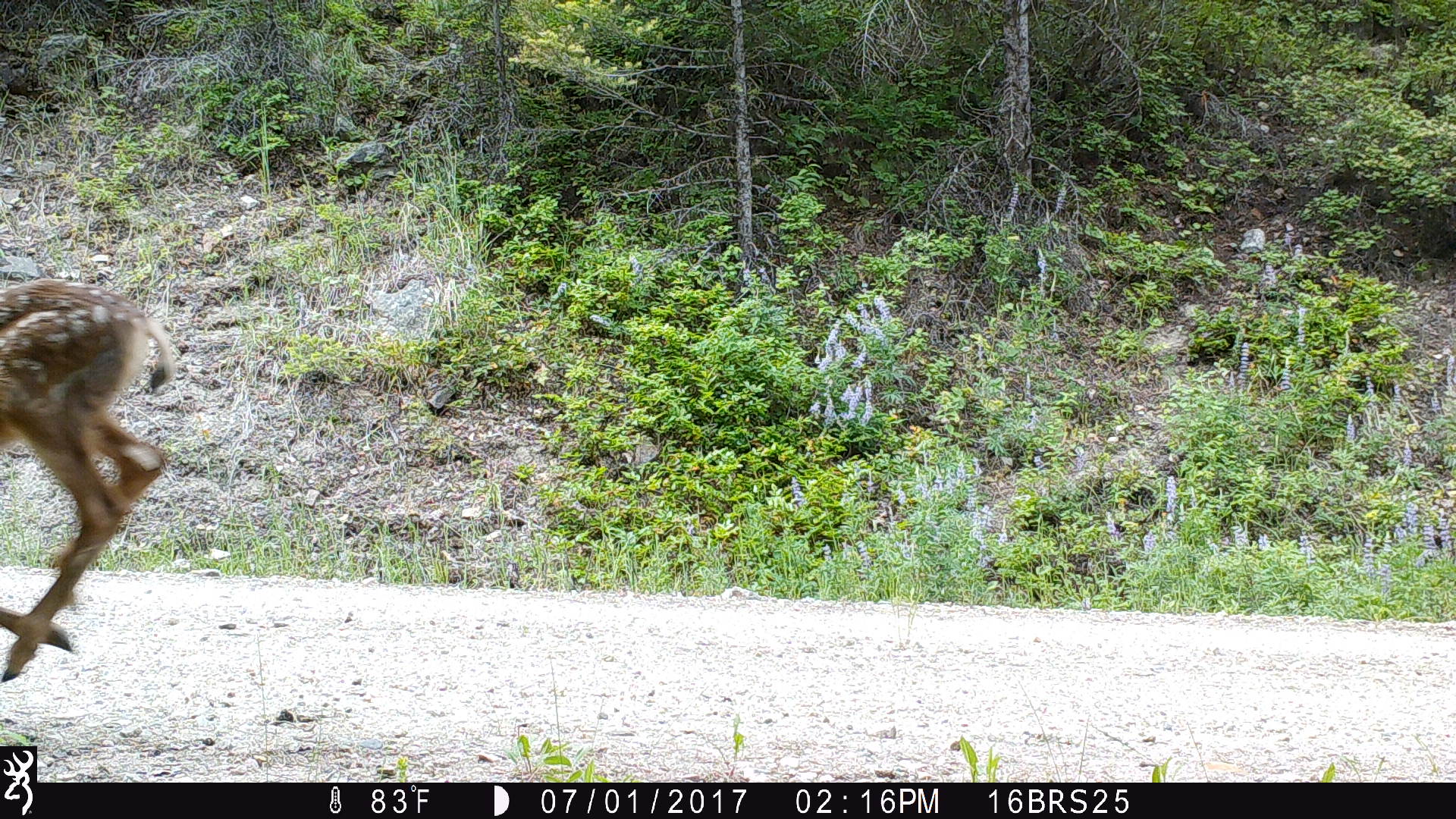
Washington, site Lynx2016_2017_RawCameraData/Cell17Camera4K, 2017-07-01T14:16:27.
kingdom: Animalia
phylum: Chordata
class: Mammalia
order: Artiodactyla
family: Cervidae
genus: Odocoileus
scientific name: Odocoileus hemionus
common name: mule deer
Odocoileus hemionus (mule deer). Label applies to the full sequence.